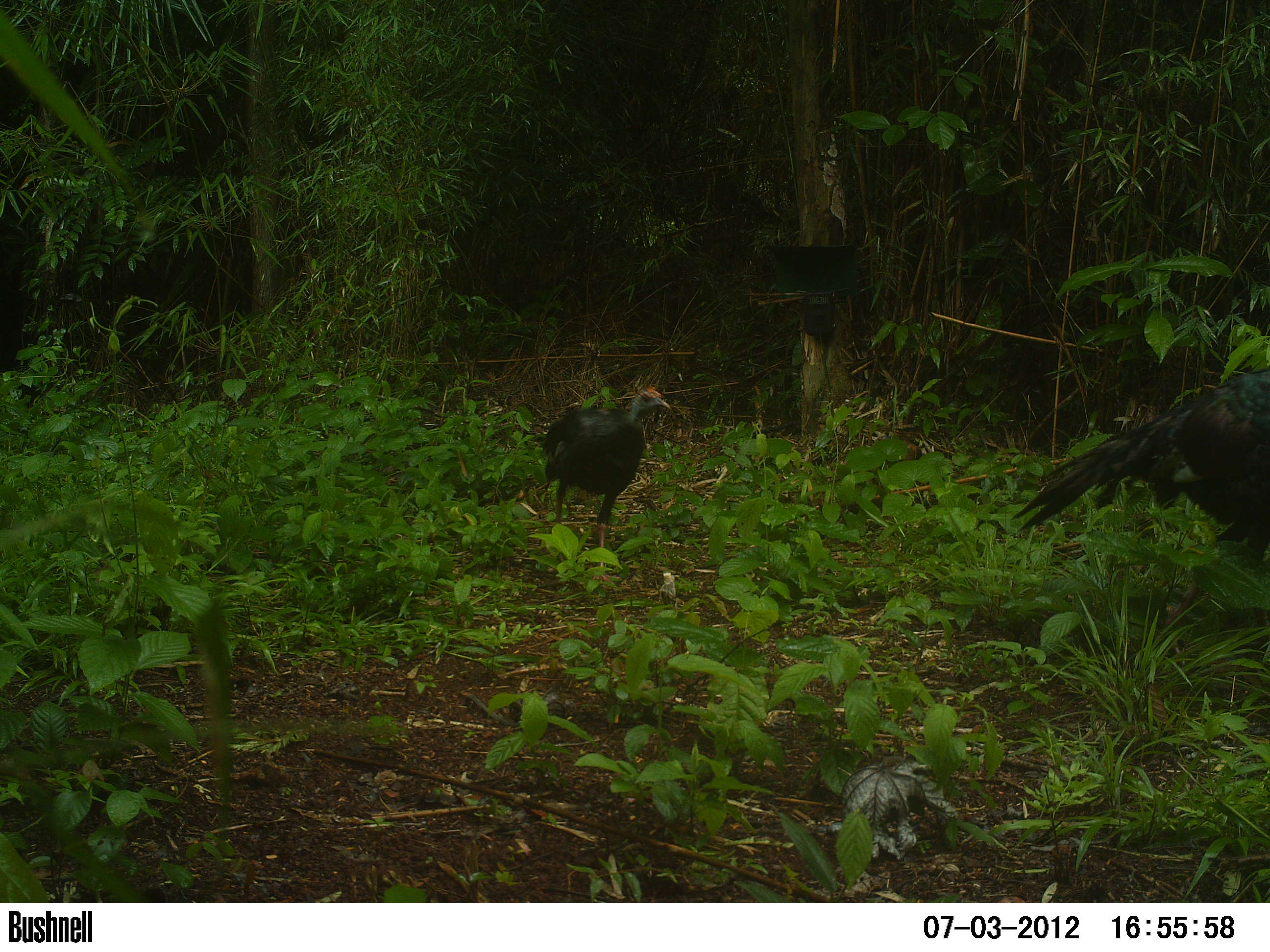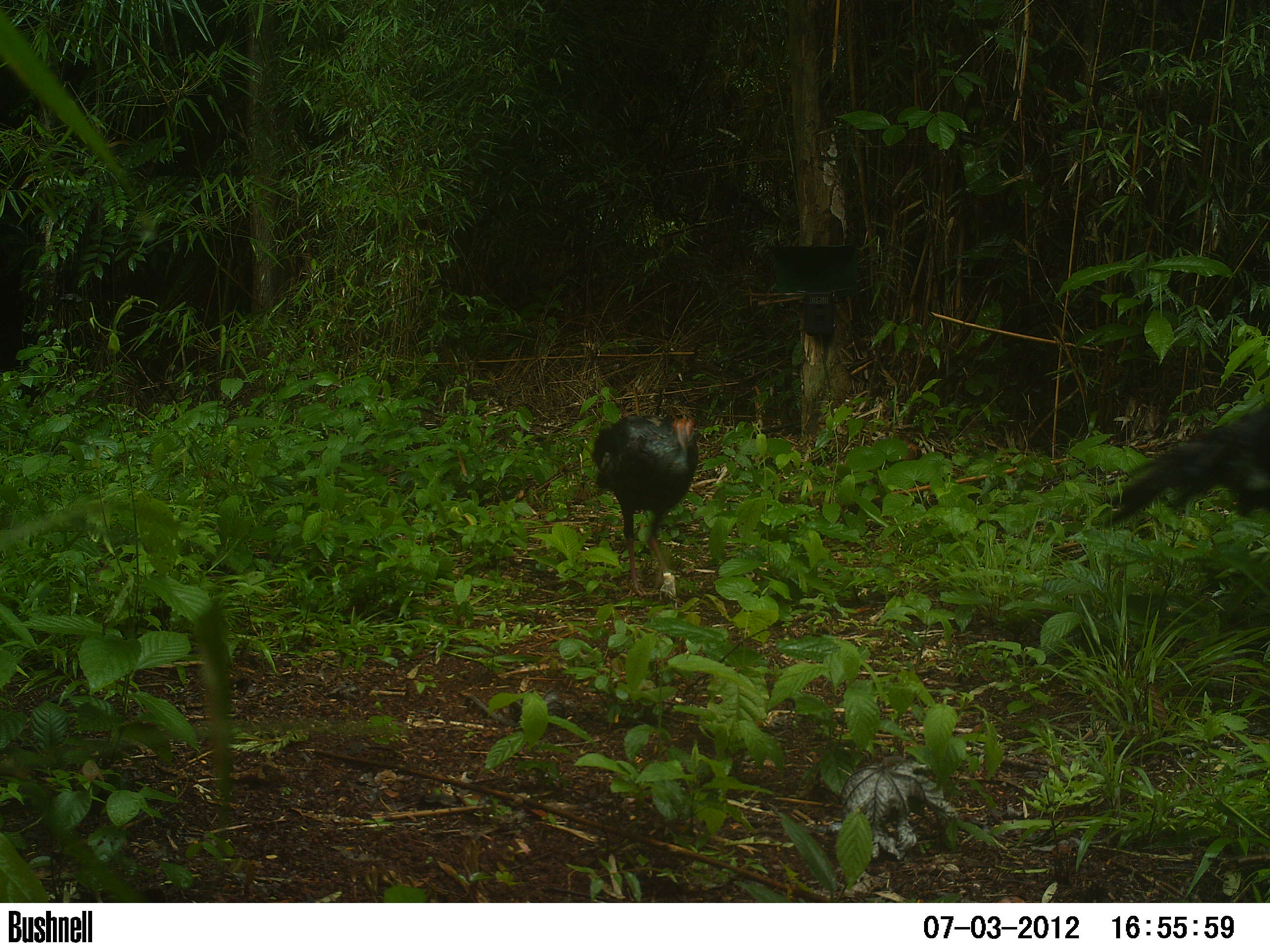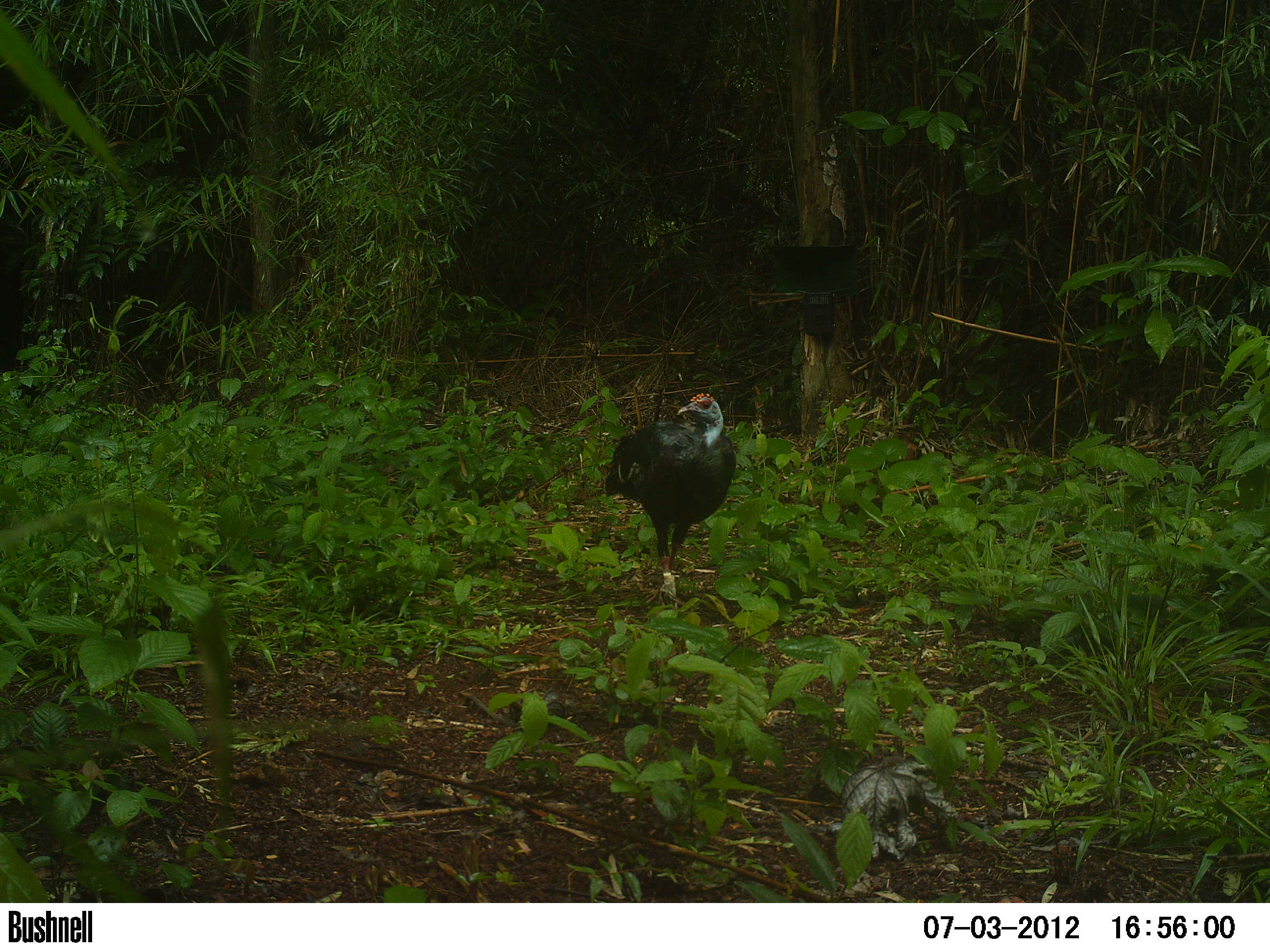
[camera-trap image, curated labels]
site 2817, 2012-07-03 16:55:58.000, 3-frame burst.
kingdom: Animalia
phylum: Chordata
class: Aves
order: Galliformes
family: Phasianidae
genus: Meleagris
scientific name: Meleagris ocellata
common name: ocellated turkey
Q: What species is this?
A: Meleagris ocellata (ocellated turkey).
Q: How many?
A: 2.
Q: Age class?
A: Adult.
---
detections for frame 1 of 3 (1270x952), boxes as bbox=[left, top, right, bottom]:
meleagris ocellata: bbox=[1008, 366, 1270, 665]; bbox=[535, 384, 671, 588]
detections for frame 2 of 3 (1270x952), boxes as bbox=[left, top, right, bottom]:
meleagris ocellata: bbox=[1101, 402, 1270, 532]; bbox=[589, 411, 699, 600]